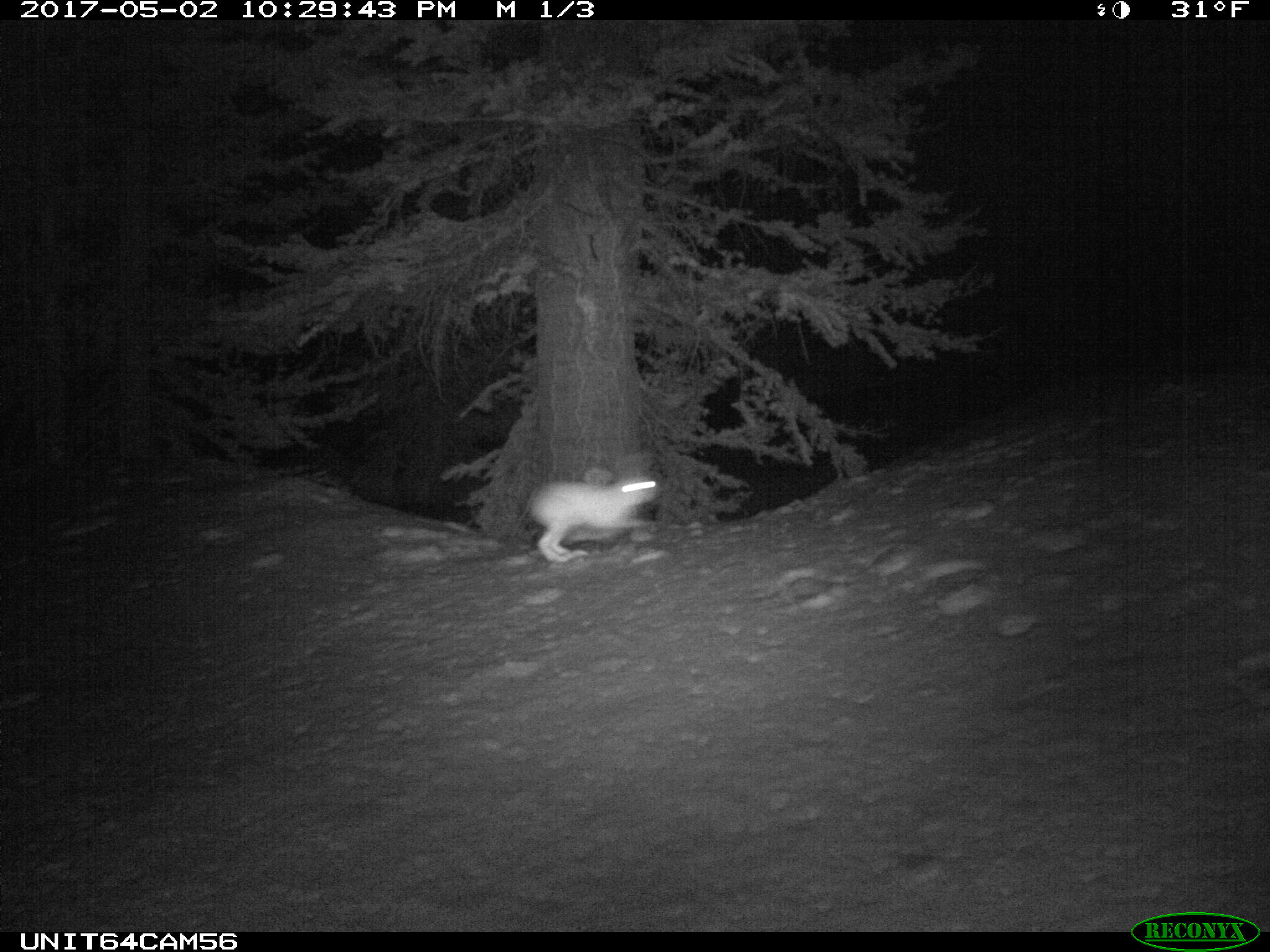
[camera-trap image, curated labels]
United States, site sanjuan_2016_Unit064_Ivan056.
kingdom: Animalia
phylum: Chordata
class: Mammalia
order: Lagomorpha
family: Leporidae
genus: Lepus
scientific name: Lepus americanus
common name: snowshoe hare